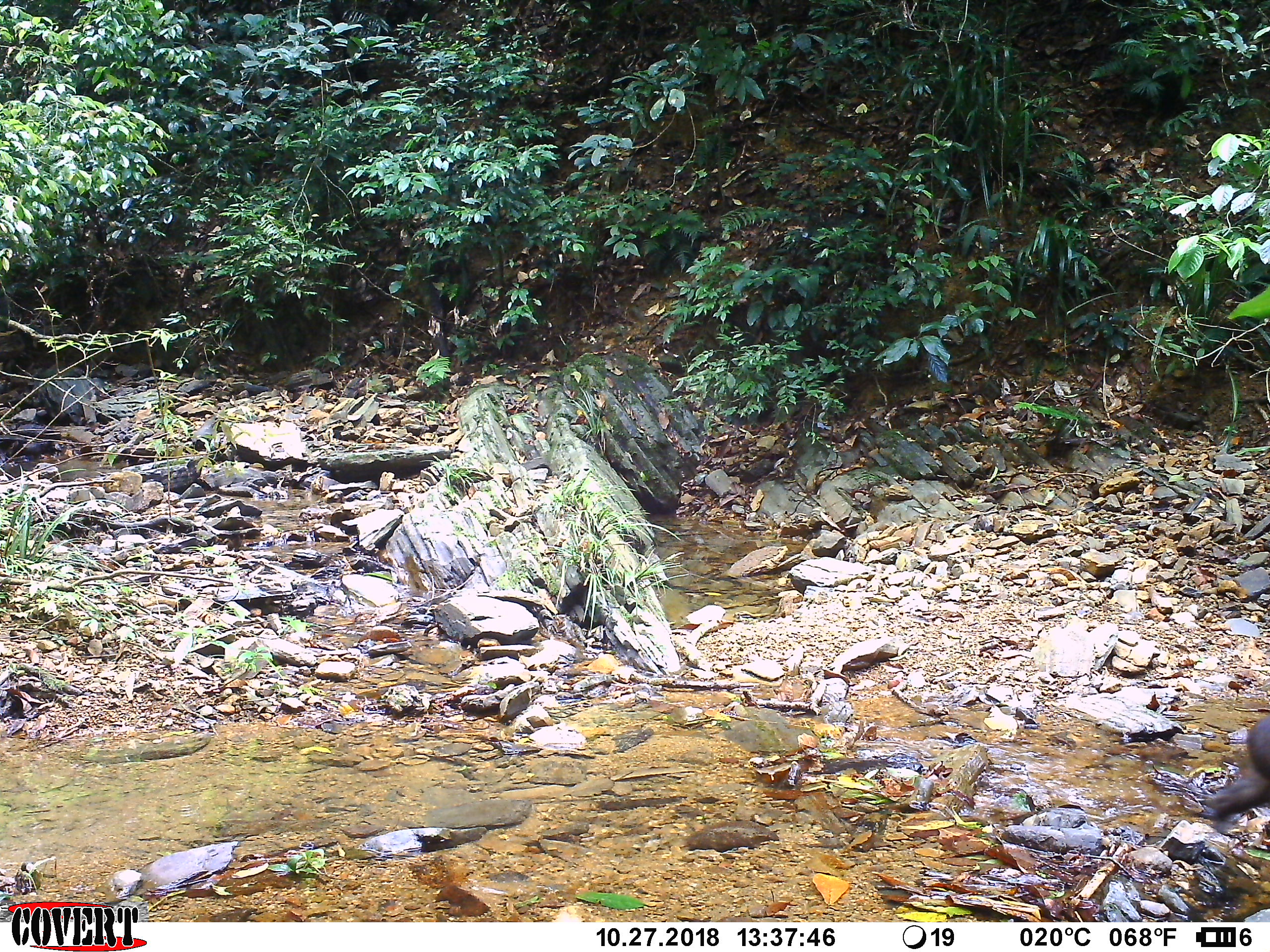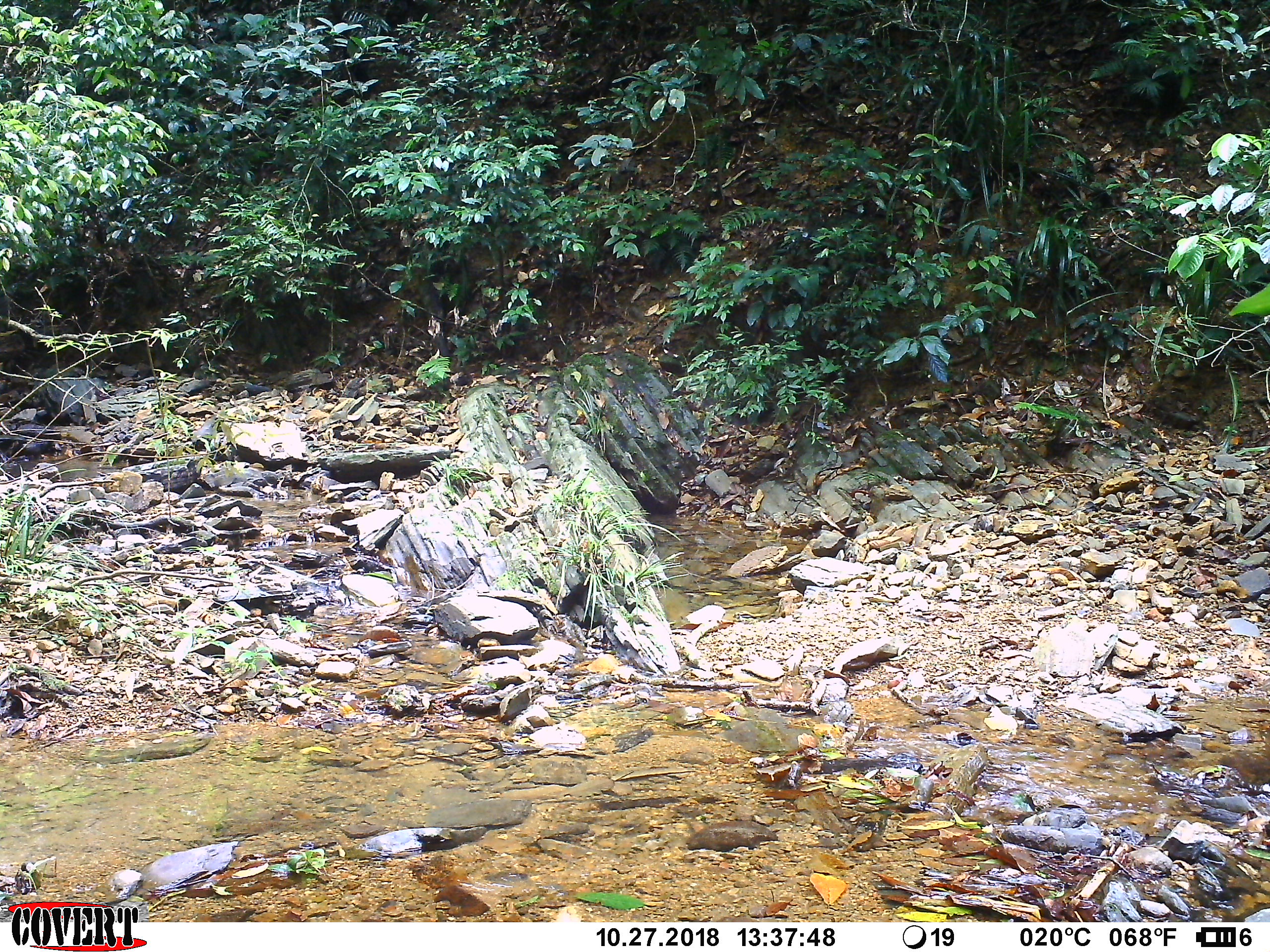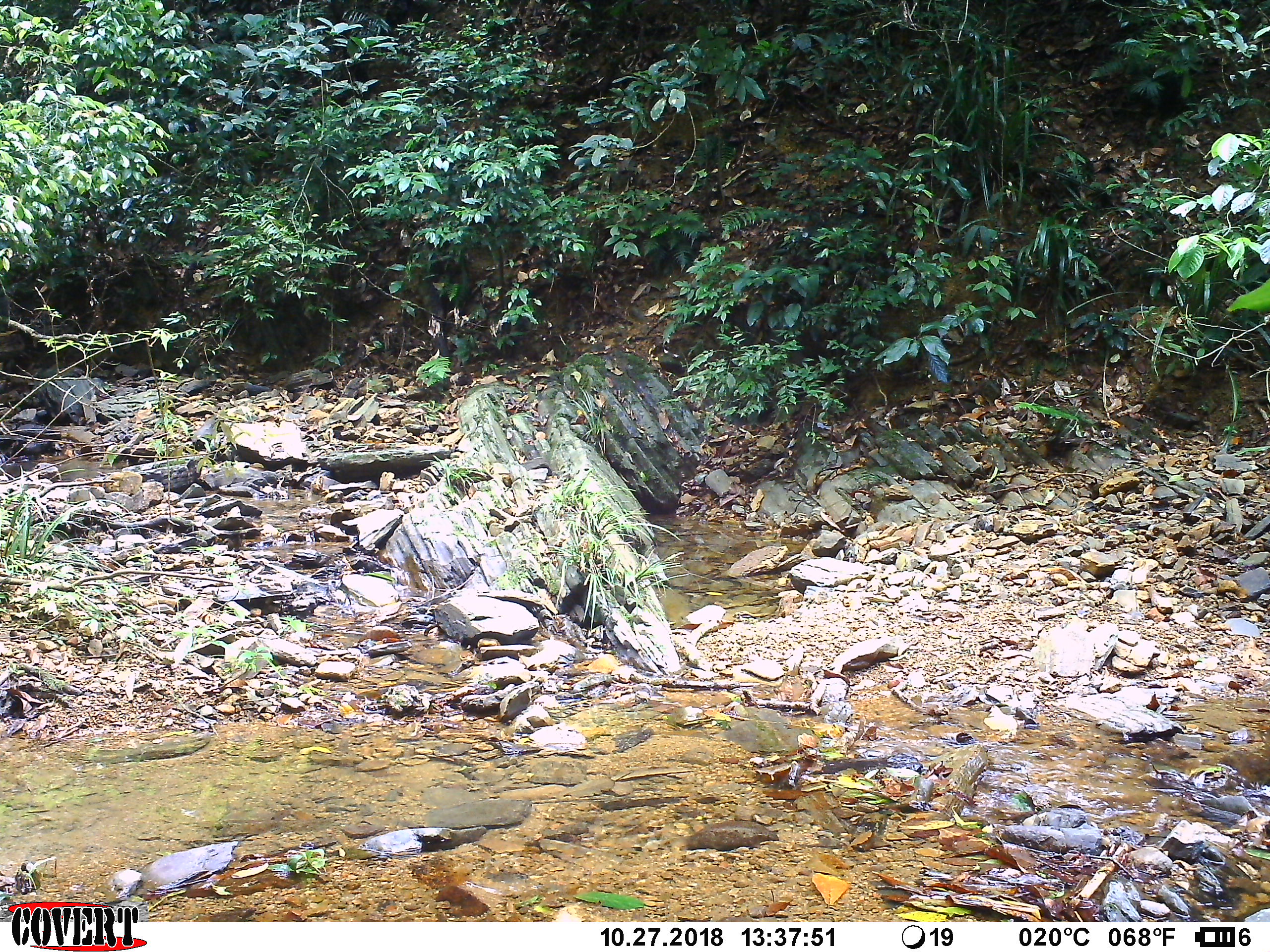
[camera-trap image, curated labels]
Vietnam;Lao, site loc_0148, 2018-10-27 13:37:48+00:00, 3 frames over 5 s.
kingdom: Animalia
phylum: Chordata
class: Mammalia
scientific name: Laurasiatheria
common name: ungulate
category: unidentified ungulates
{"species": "unidentified ungulates (ungulate) (Laurasiatheria)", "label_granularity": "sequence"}